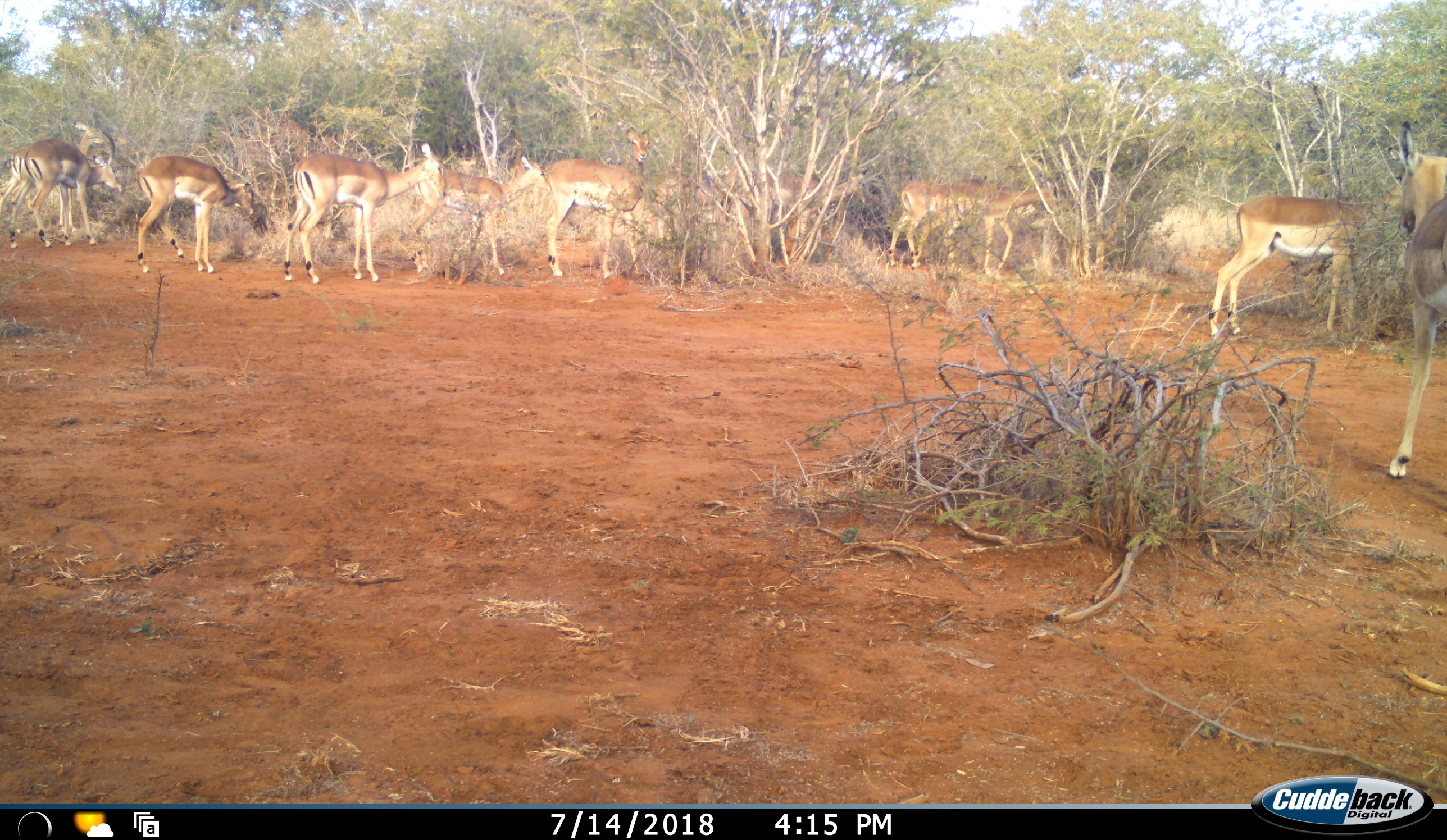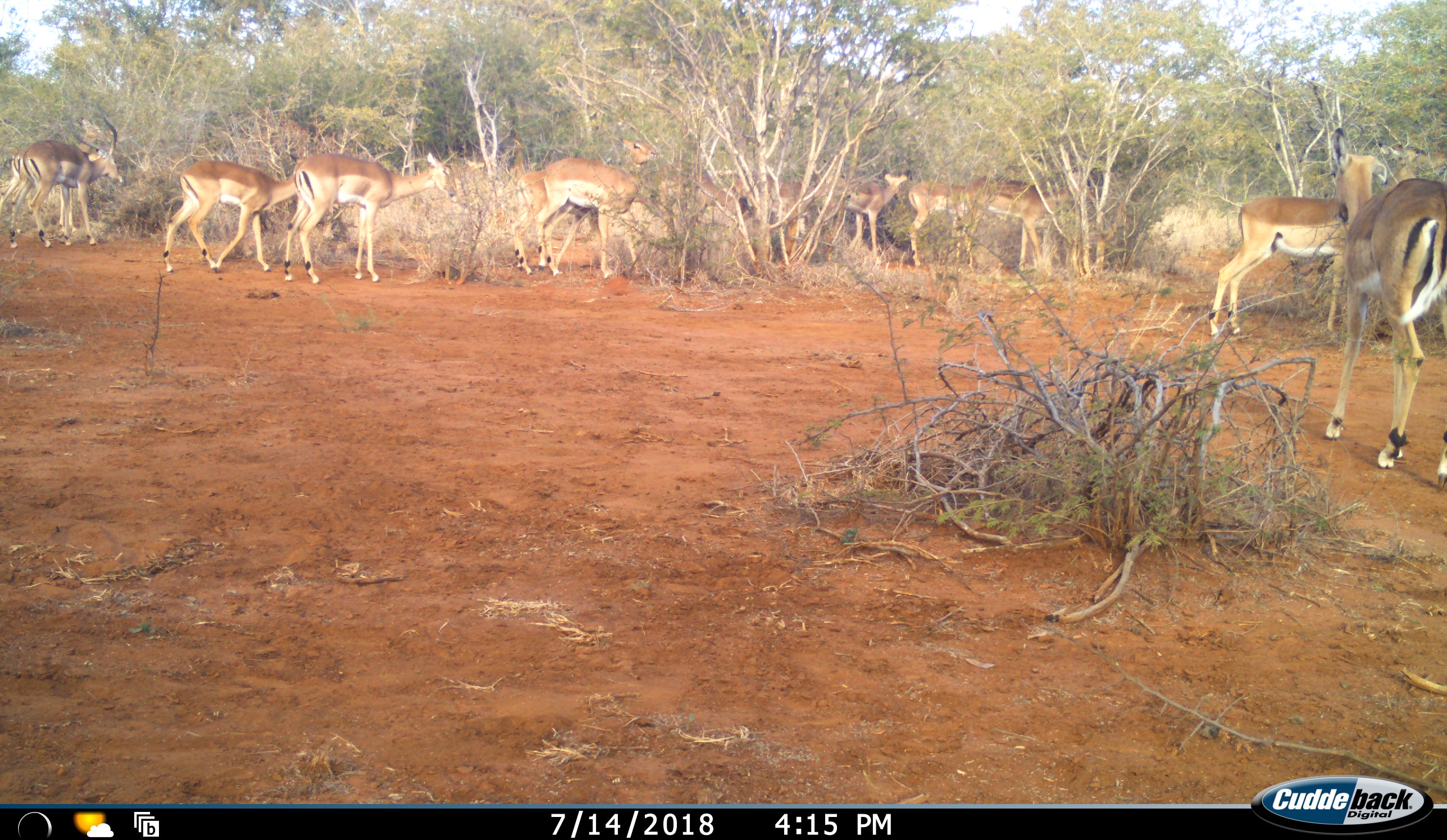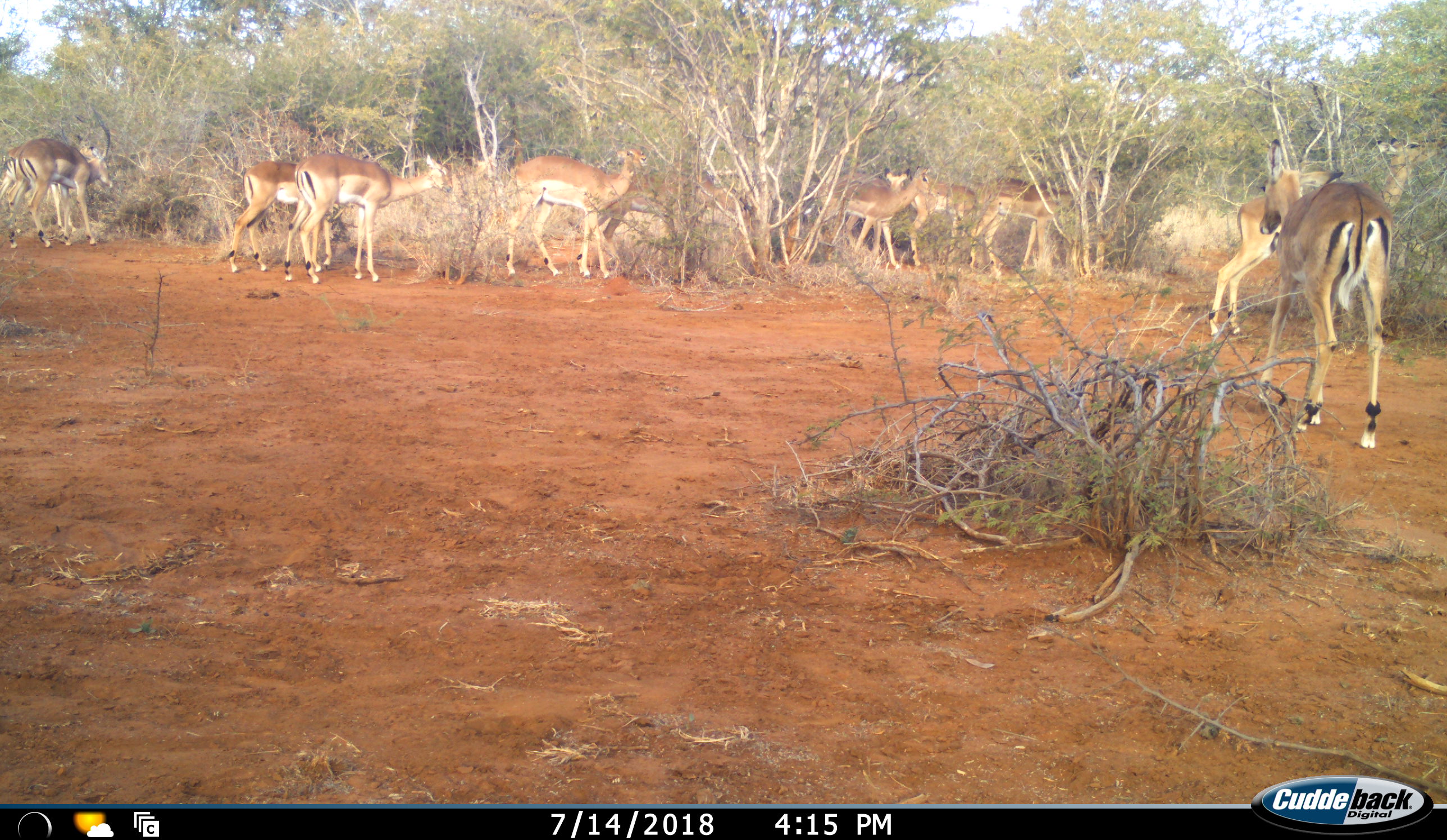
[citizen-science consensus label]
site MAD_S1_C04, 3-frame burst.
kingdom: Animalia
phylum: Chordata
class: Mammalia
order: Artiodactyla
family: Bovidae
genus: Aepyceros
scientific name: Aepyceros melampus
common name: impala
Impala (Aepyceros melampus), count 11-50. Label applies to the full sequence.